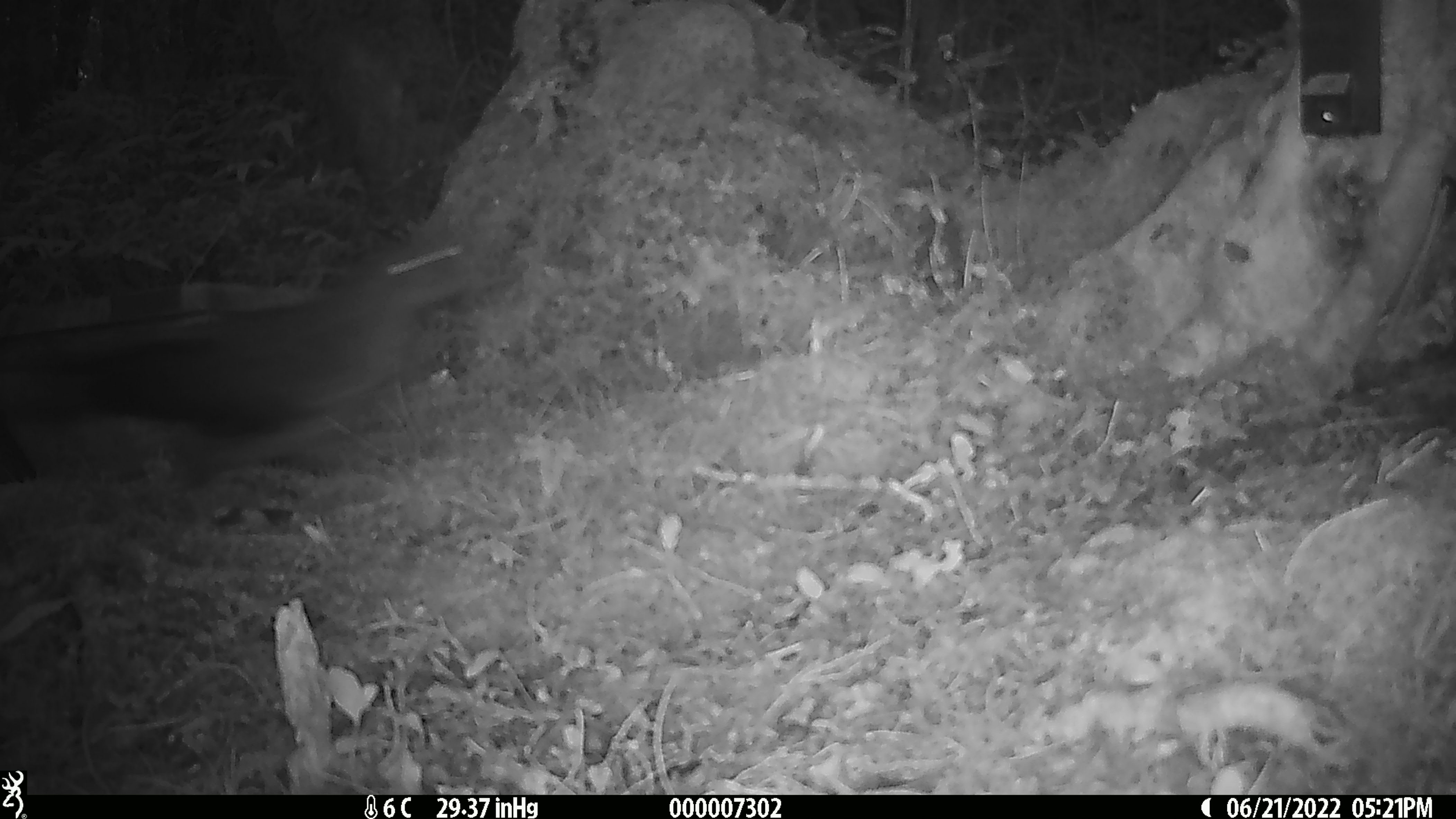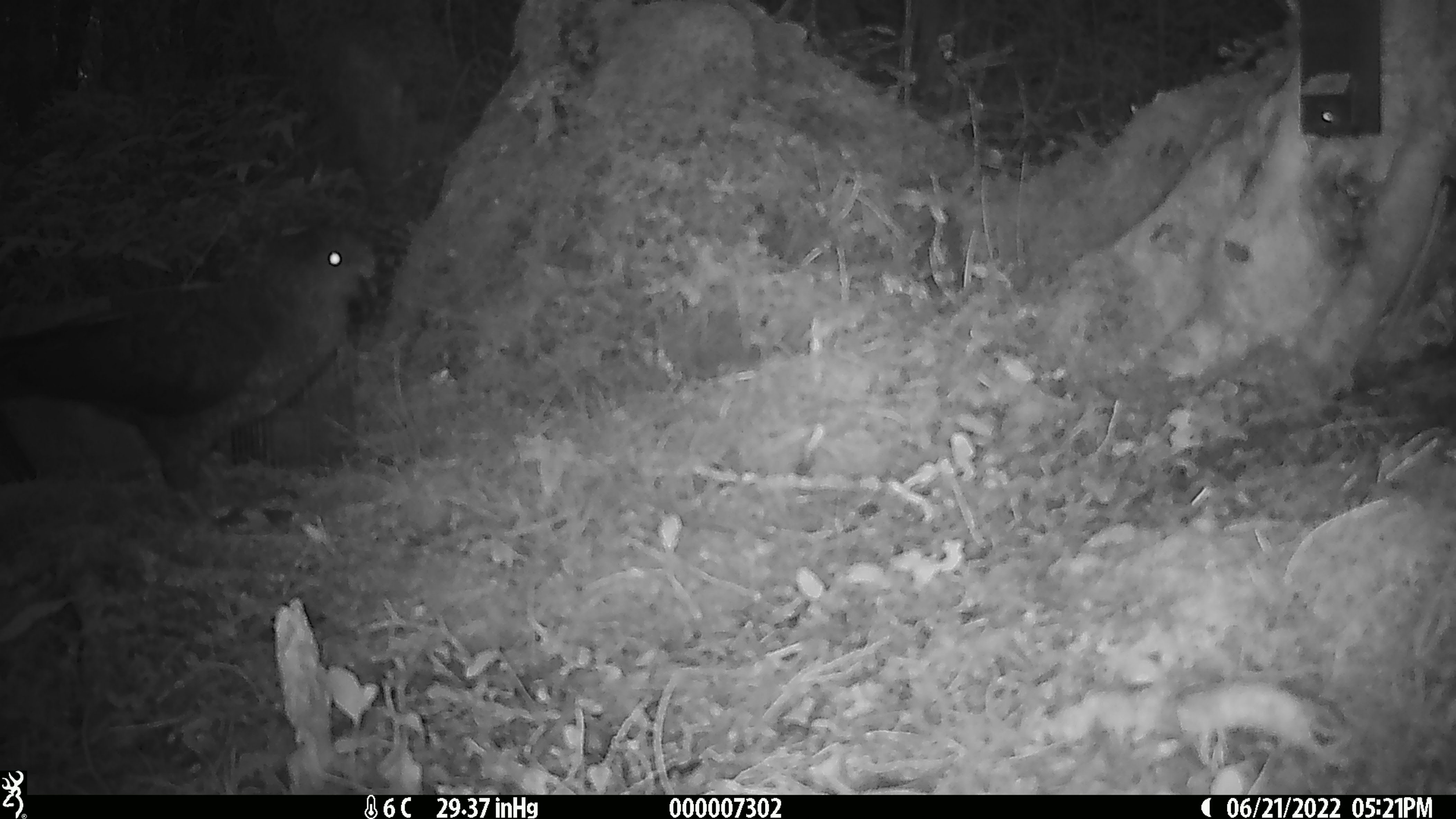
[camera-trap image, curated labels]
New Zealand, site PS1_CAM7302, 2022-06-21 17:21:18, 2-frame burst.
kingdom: Animalia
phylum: Chordata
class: Aves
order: Psittaciformes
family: Strigopidae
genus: Nestor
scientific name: Nestor notabilis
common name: kea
Kea (Nestor notabilis).